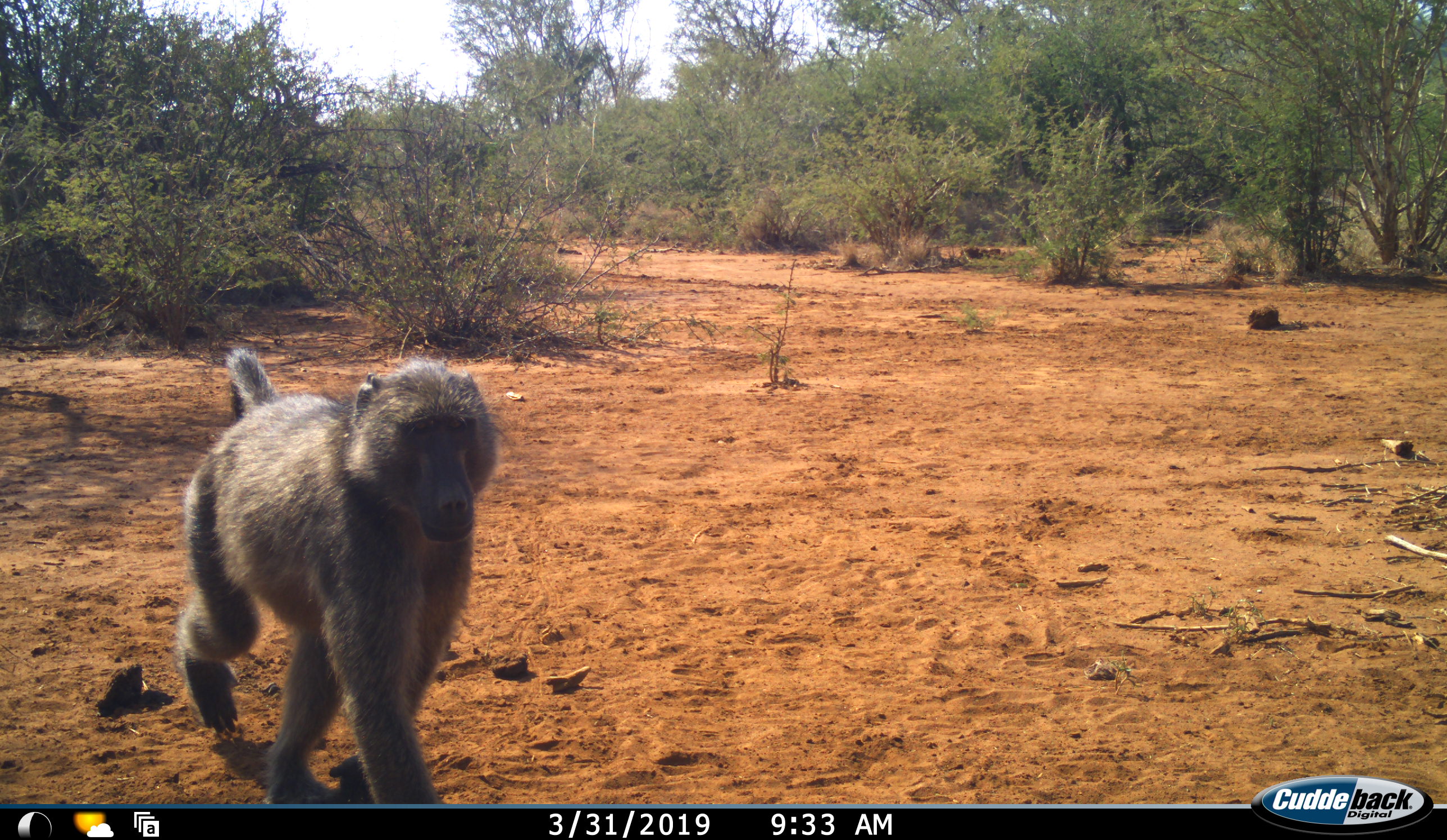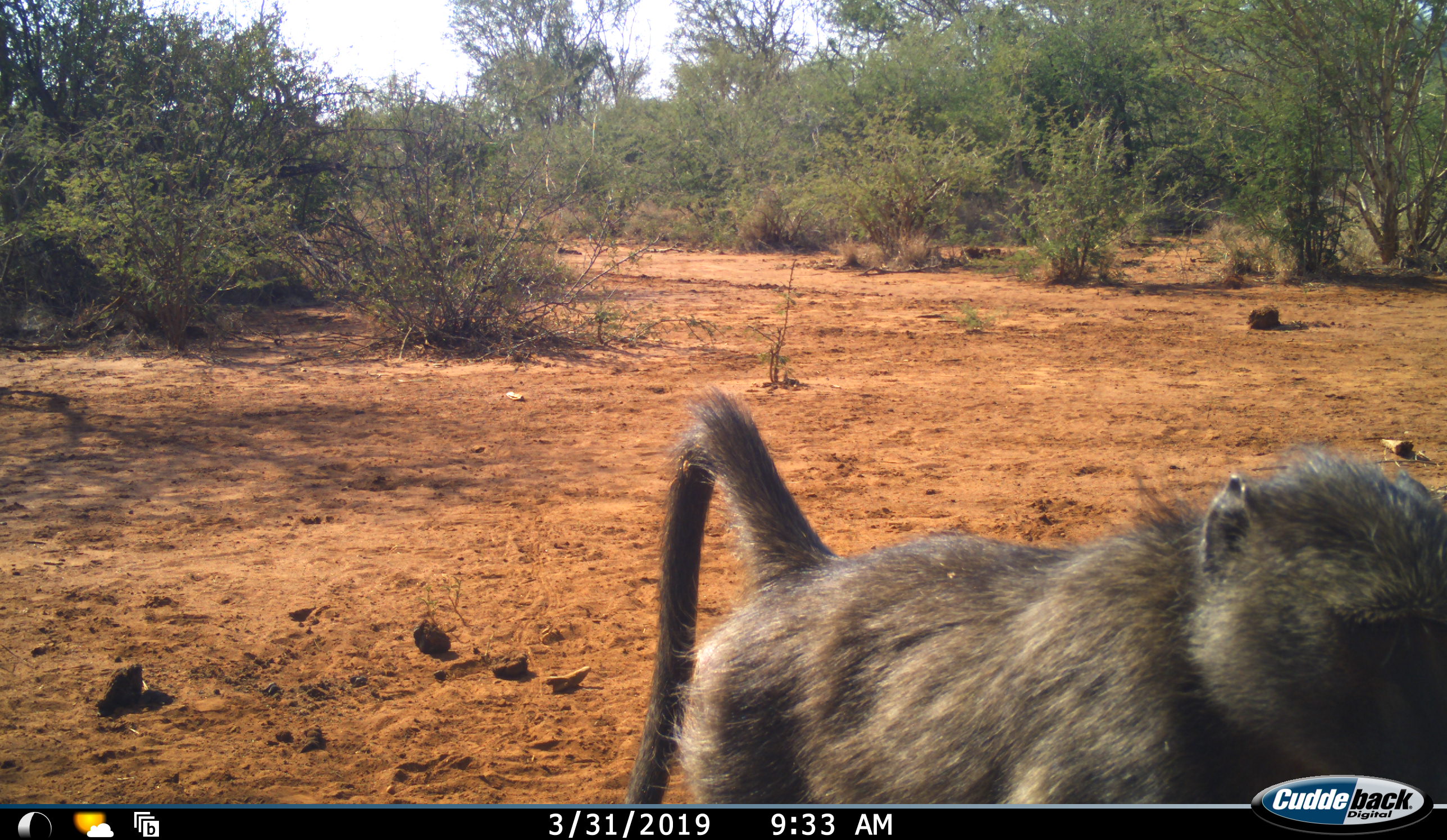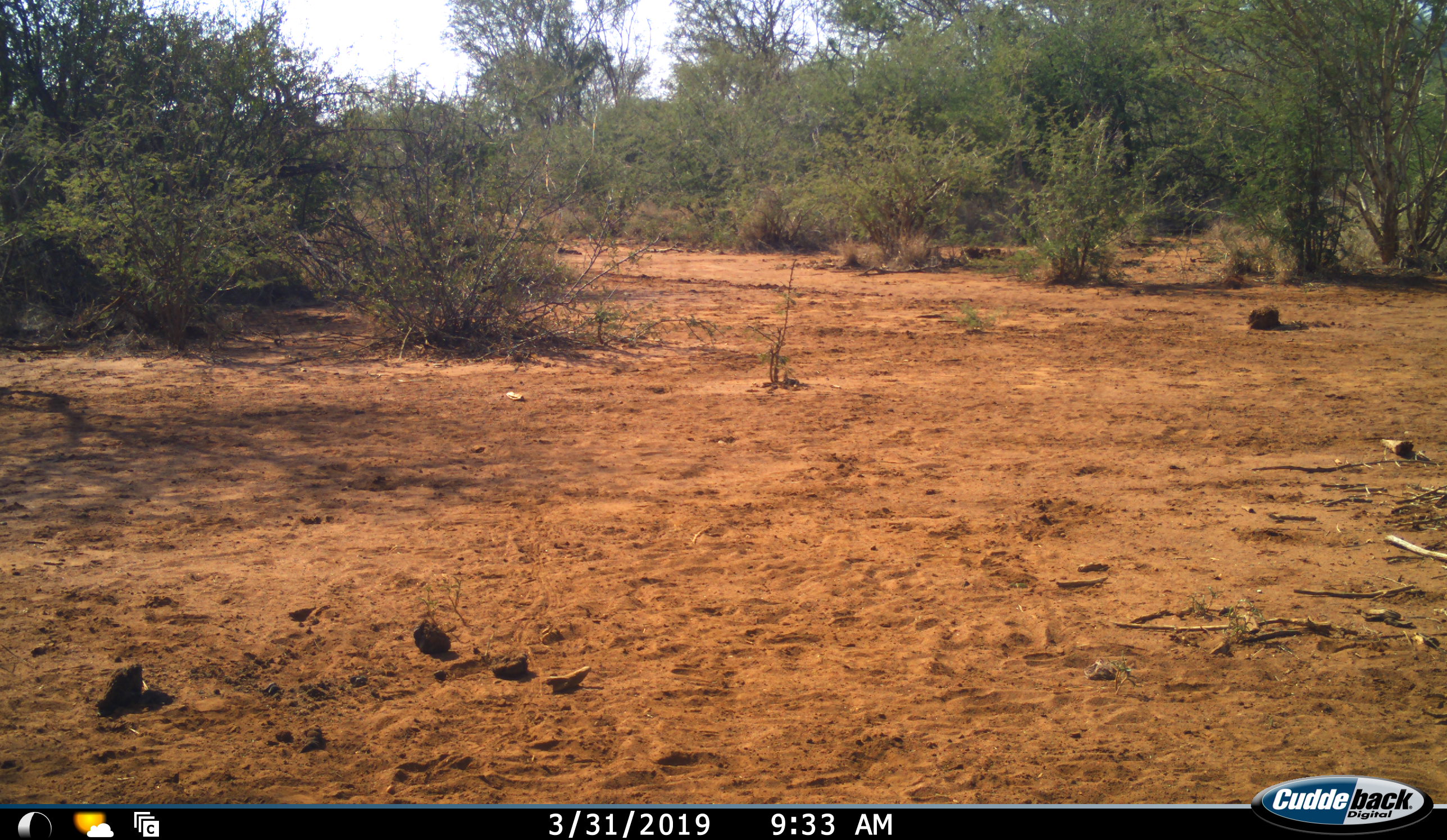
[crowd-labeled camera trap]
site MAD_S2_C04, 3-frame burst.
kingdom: Animalia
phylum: Chordata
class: Mammalia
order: Primates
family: Cercopithecidae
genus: Papio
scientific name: Papio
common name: baboon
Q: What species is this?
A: Baboon (Papio).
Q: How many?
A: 1.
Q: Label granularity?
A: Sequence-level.